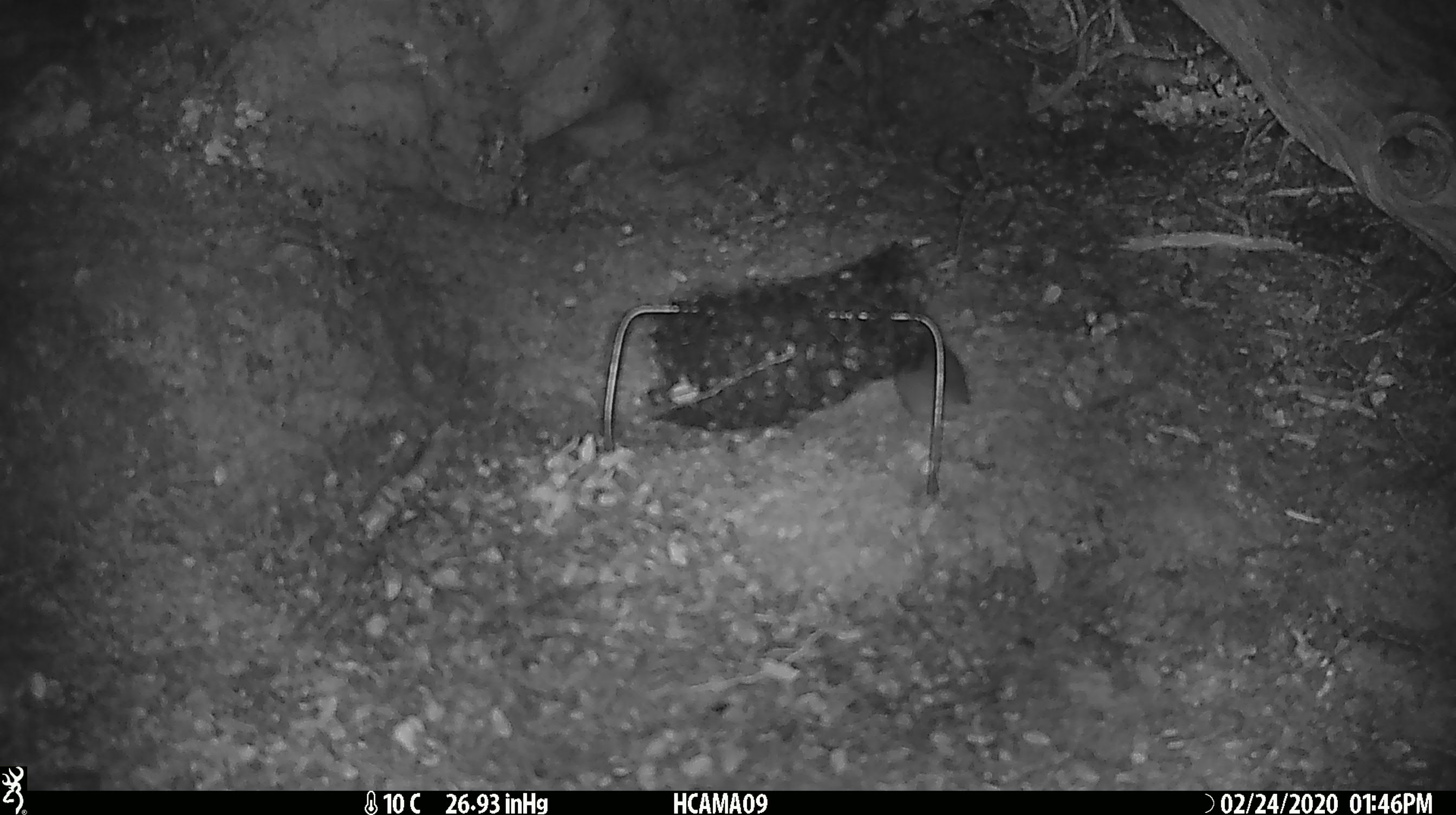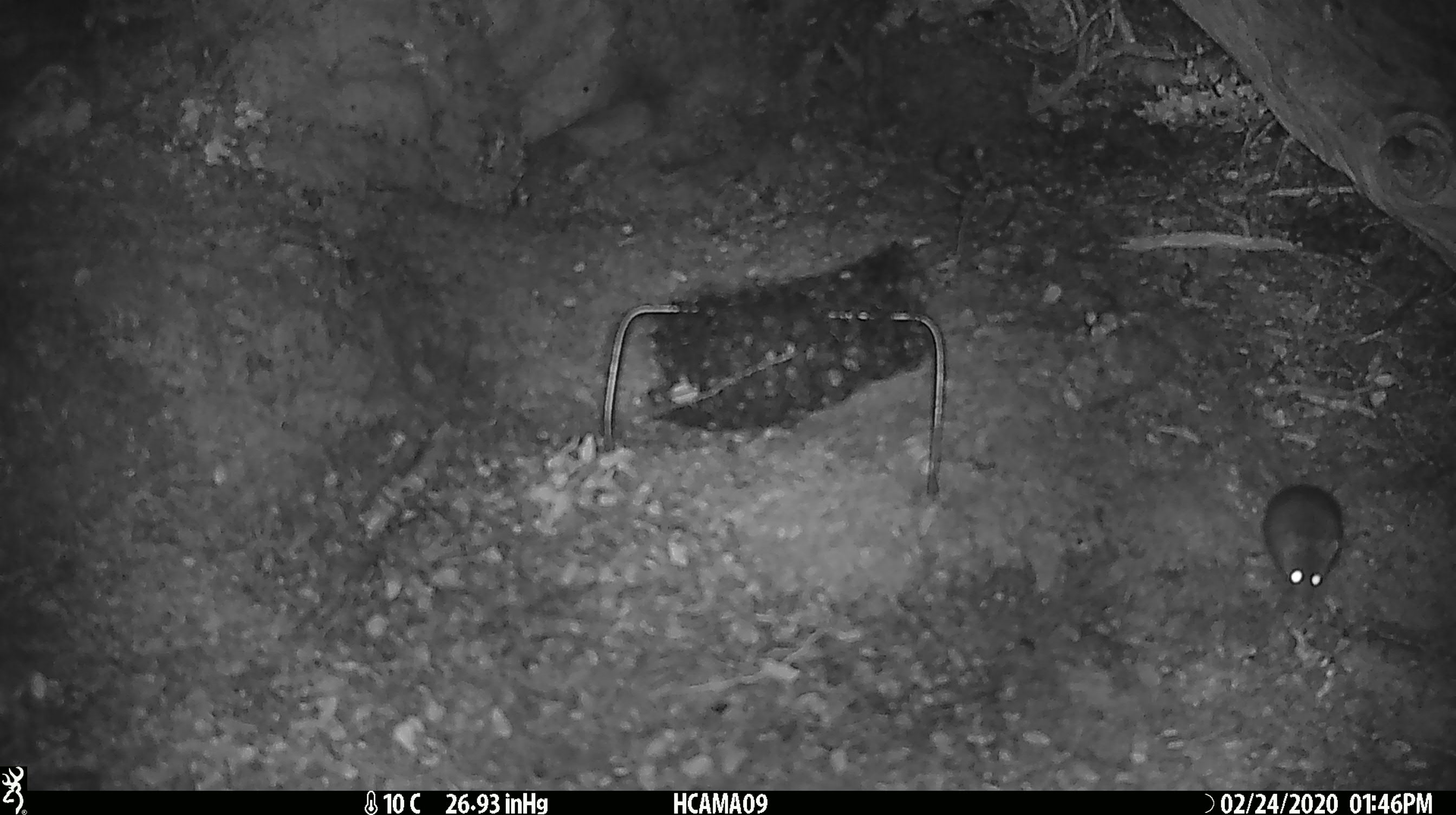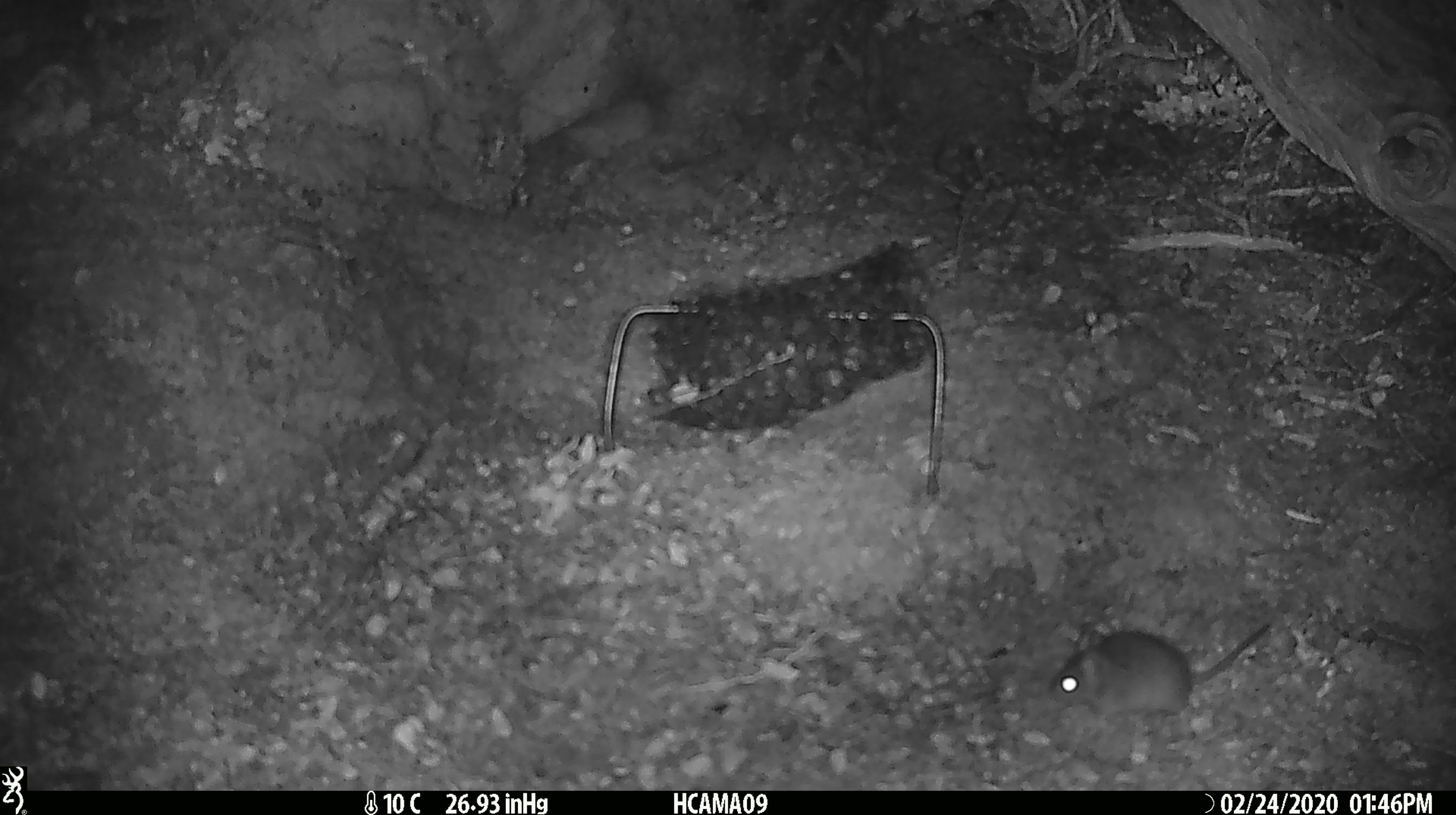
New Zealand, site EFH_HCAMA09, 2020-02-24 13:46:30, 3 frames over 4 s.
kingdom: Animalia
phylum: Chordata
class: Mammalia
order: Rodentia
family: Muridae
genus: Mus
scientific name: Mus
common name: mouse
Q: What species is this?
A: Mouse (Mus).